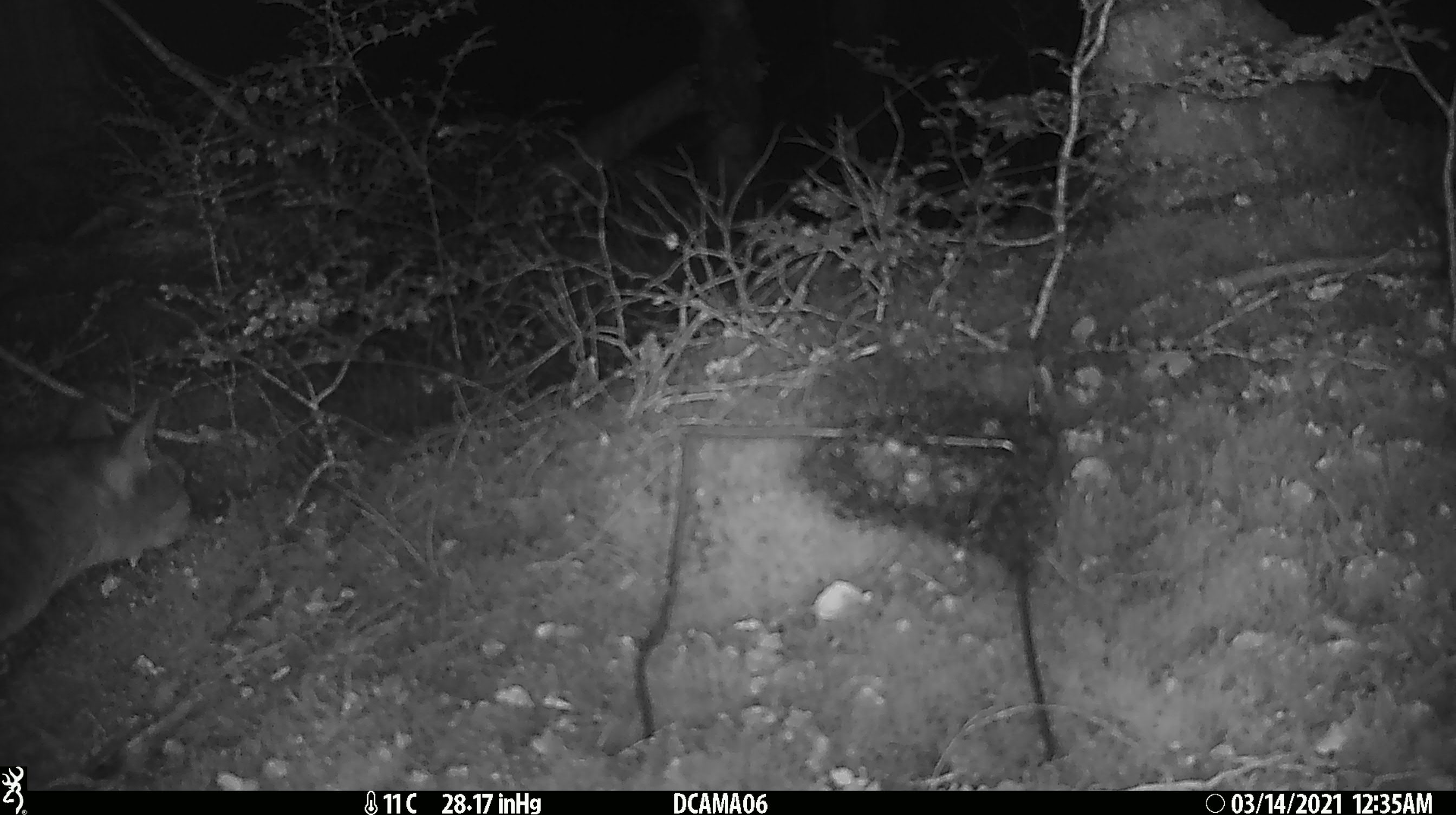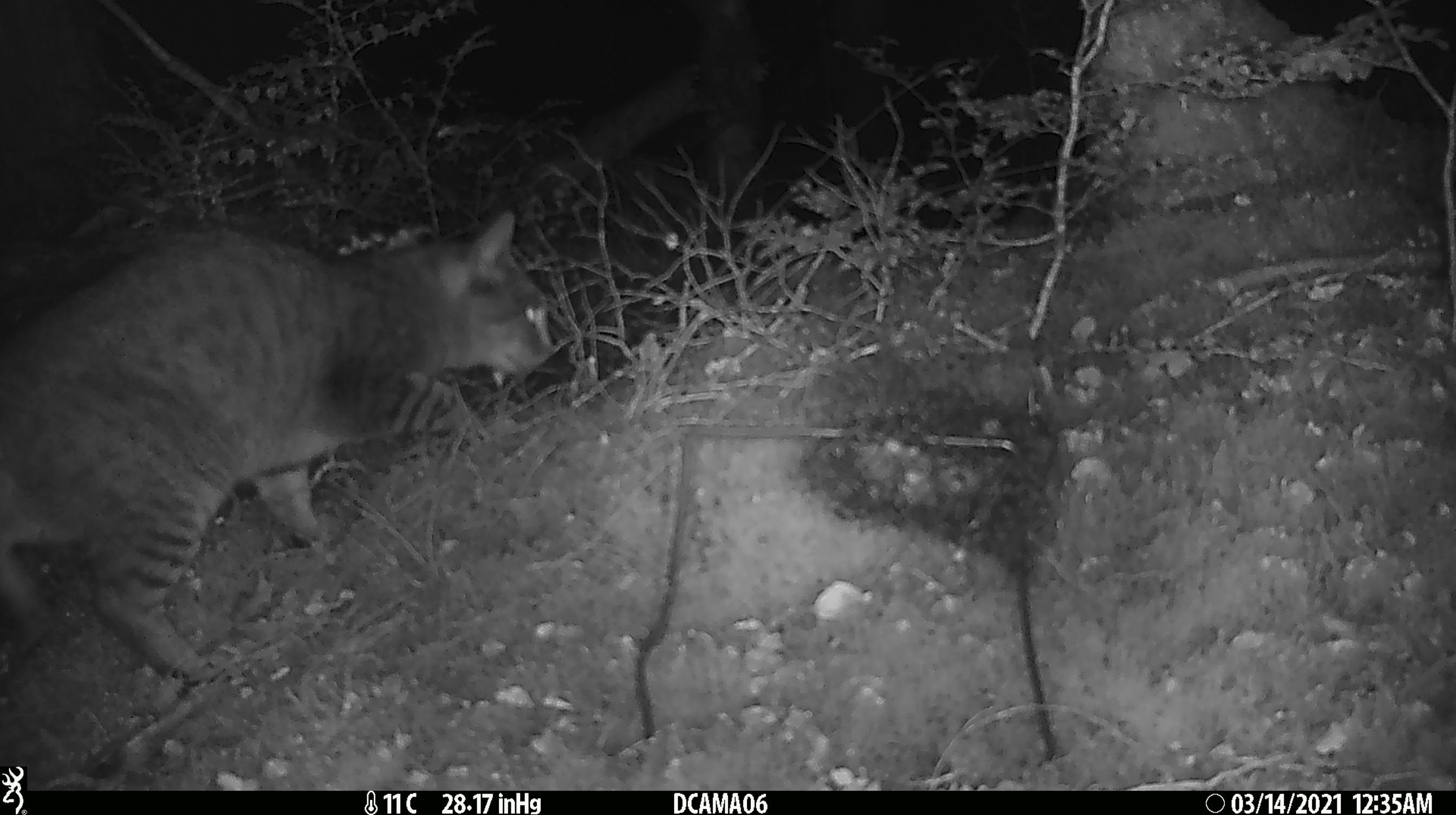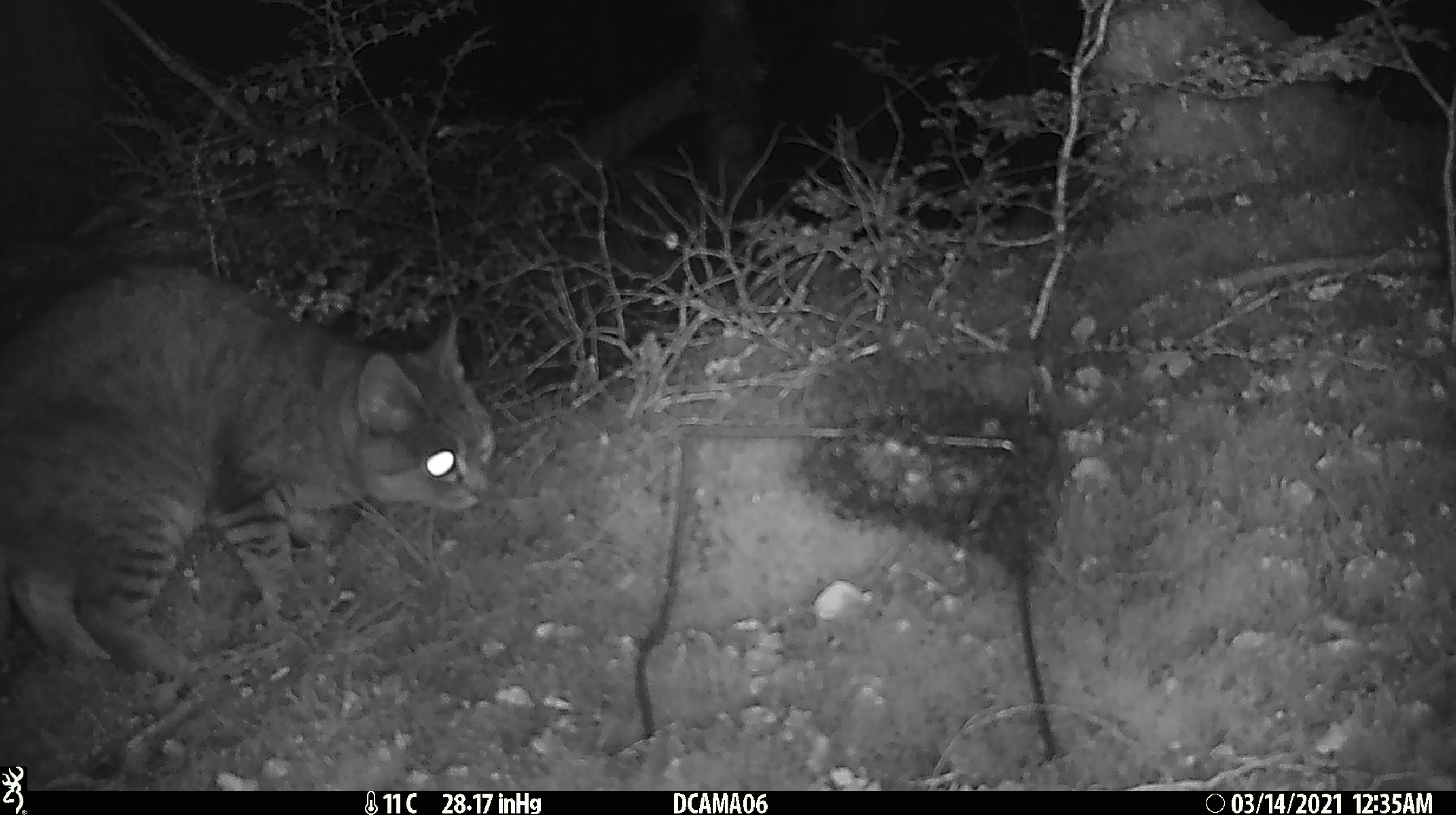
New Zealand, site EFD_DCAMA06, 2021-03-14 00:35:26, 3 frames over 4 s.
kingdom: Animalia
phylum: Chordata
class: Mammalia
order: Carnivora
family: Felidae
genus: Felis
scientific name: Felis catus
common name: domestic cat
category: cat